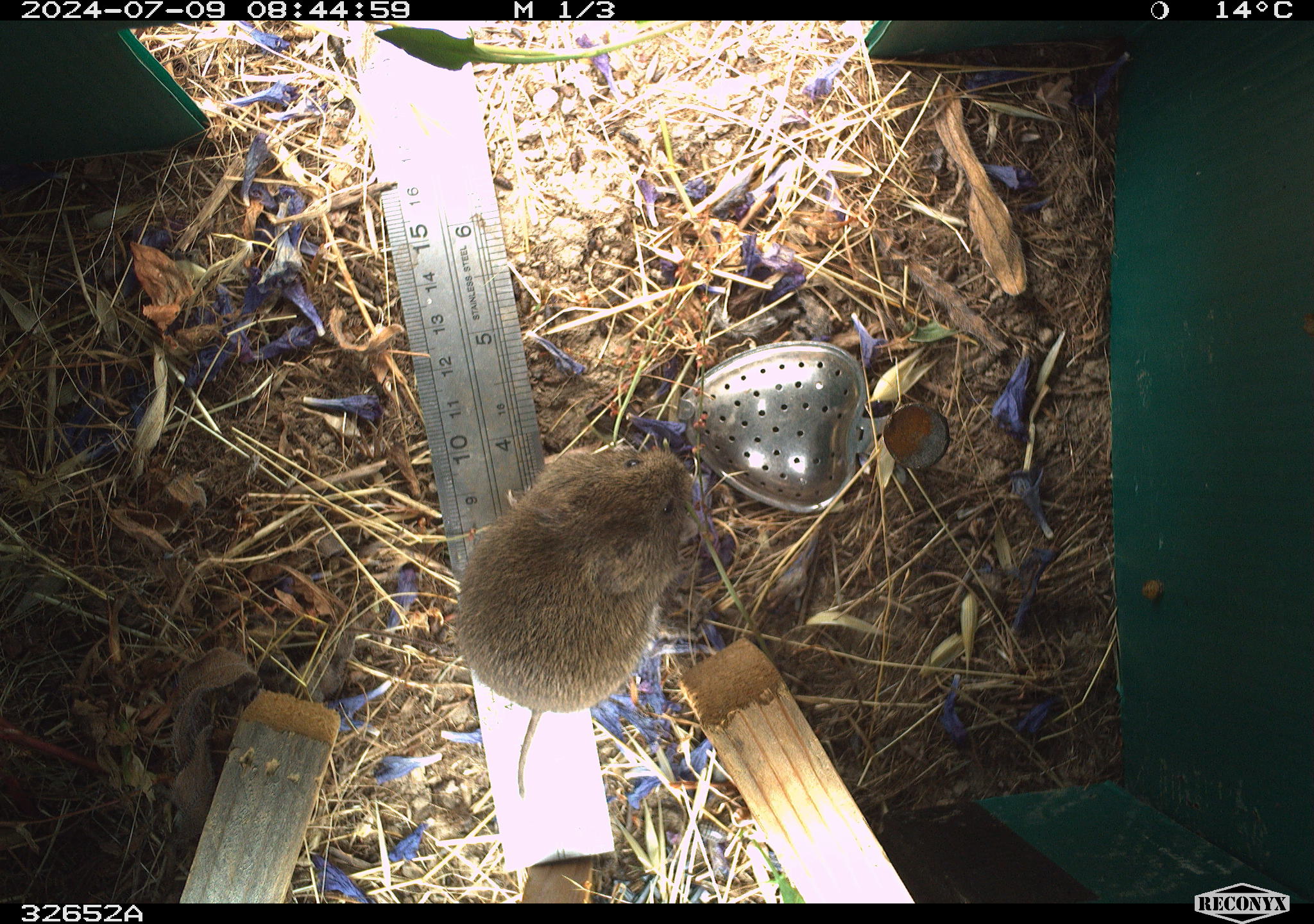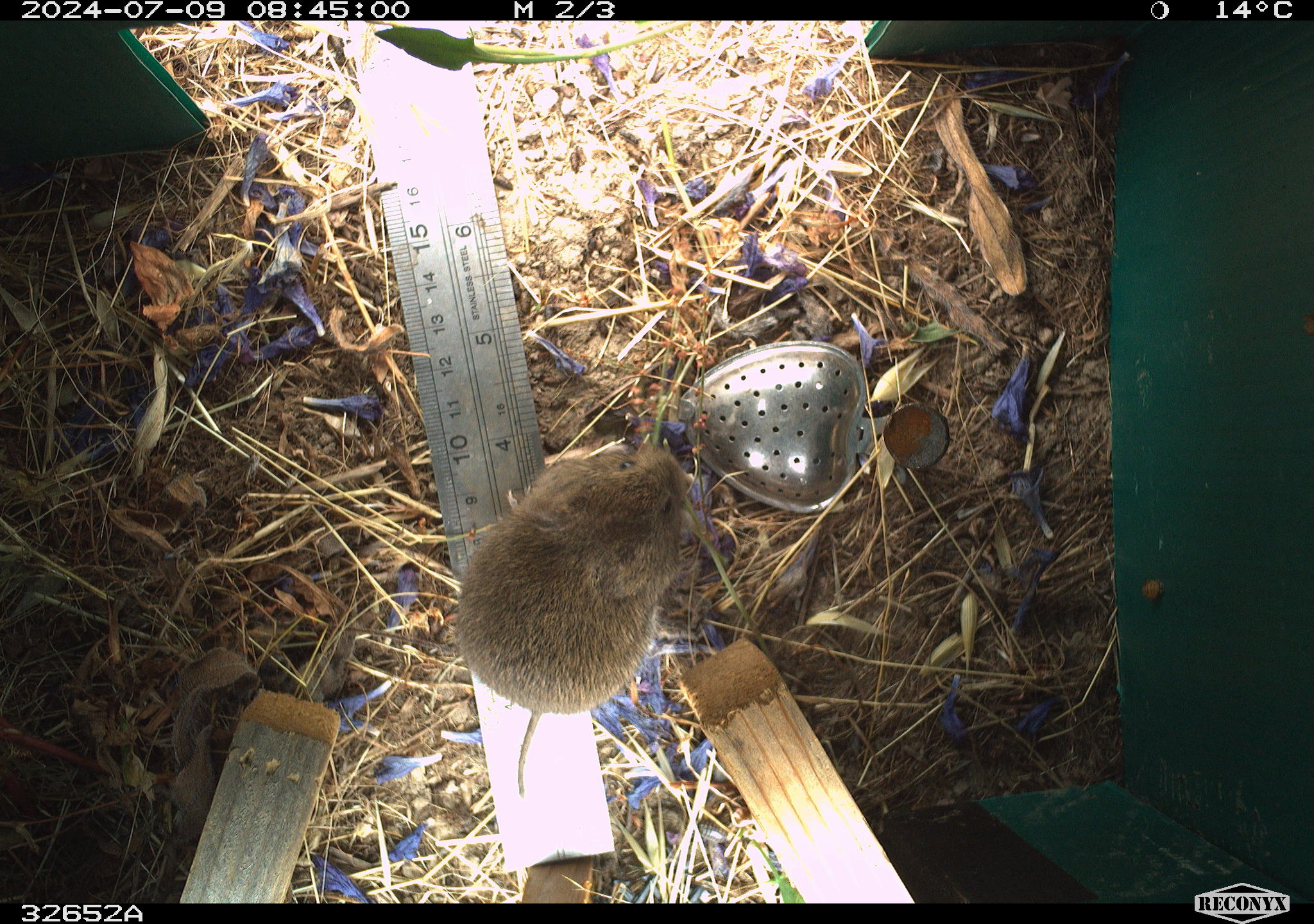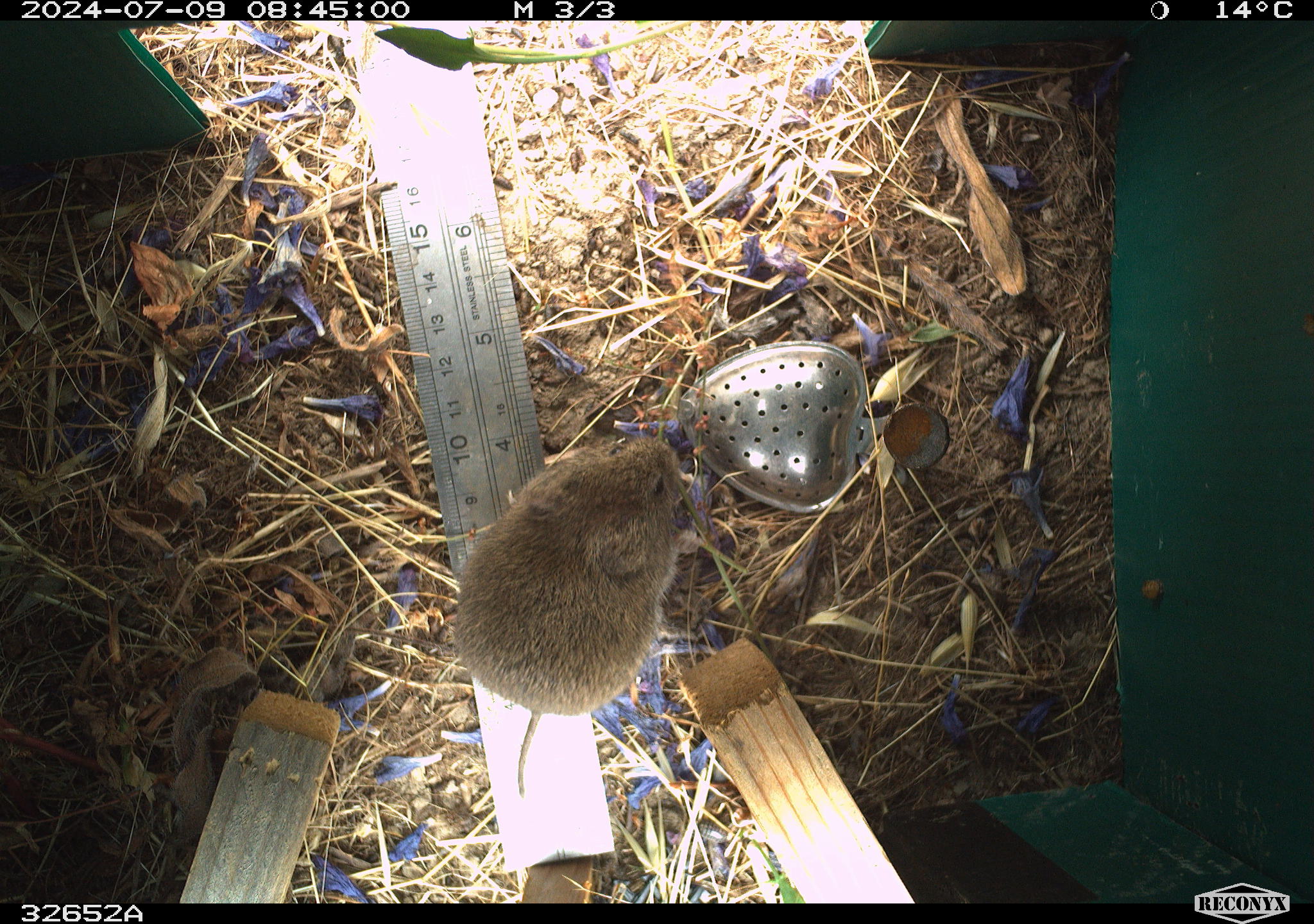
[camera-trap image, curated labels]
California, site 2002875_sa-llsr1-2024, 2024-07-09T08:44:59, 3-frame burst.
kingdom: Animalia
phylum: Chordata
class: Mammalia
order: Rodentia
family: Cricetidae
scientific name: Arvicolinae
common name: voles, lemmings, and muskrats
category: arvicolinae subfamily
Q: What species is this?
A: Arvicolinae subfamily (voles, lemmings, and muskrats) (Arvicolinae).